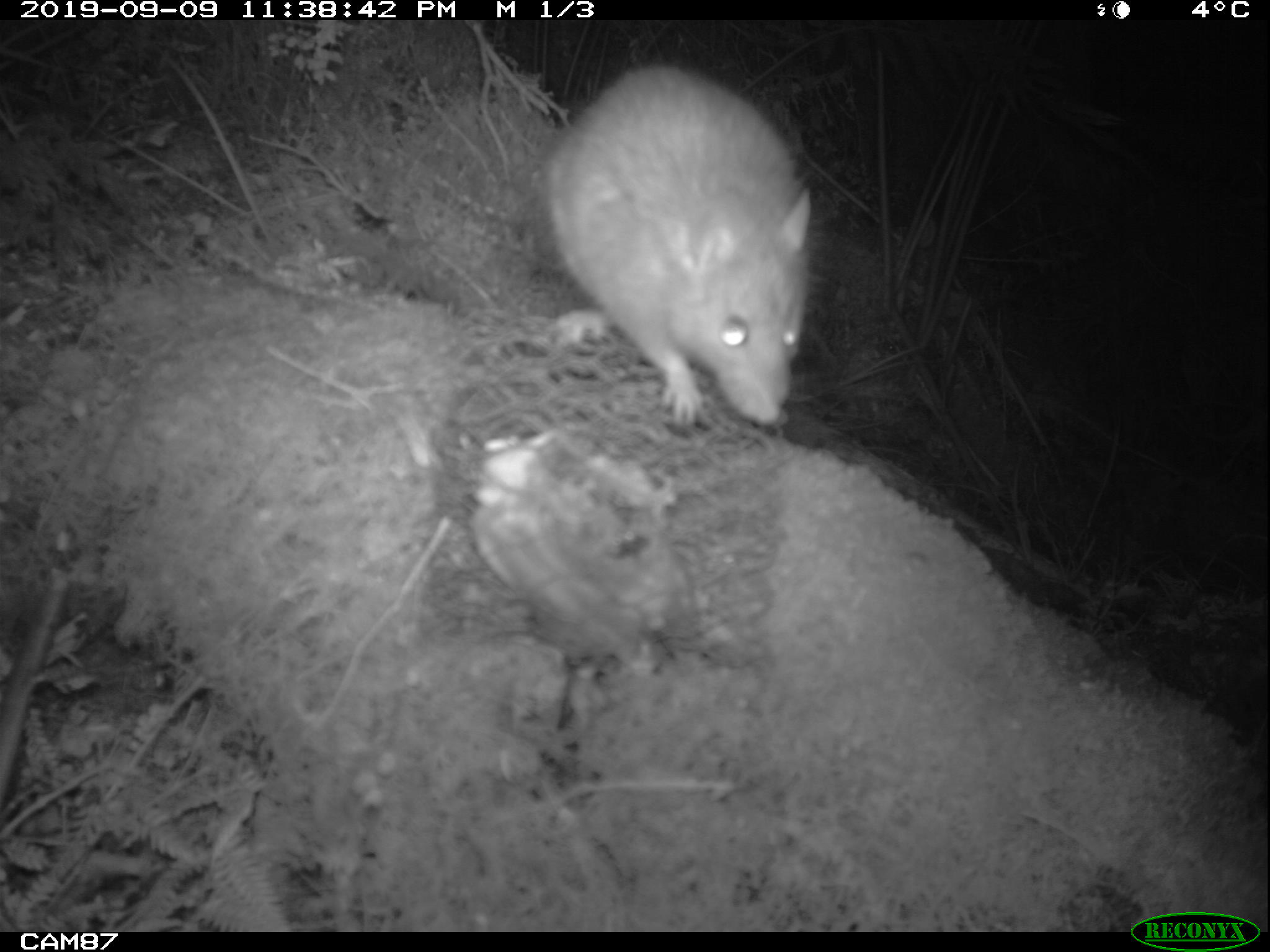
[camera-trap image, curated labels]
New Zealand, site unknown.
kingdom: Animalia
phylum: Chordata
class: Mammalia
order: Rodentia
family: Muridae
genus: Rattus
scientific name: Rattus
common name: rat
Rat (Rattus).